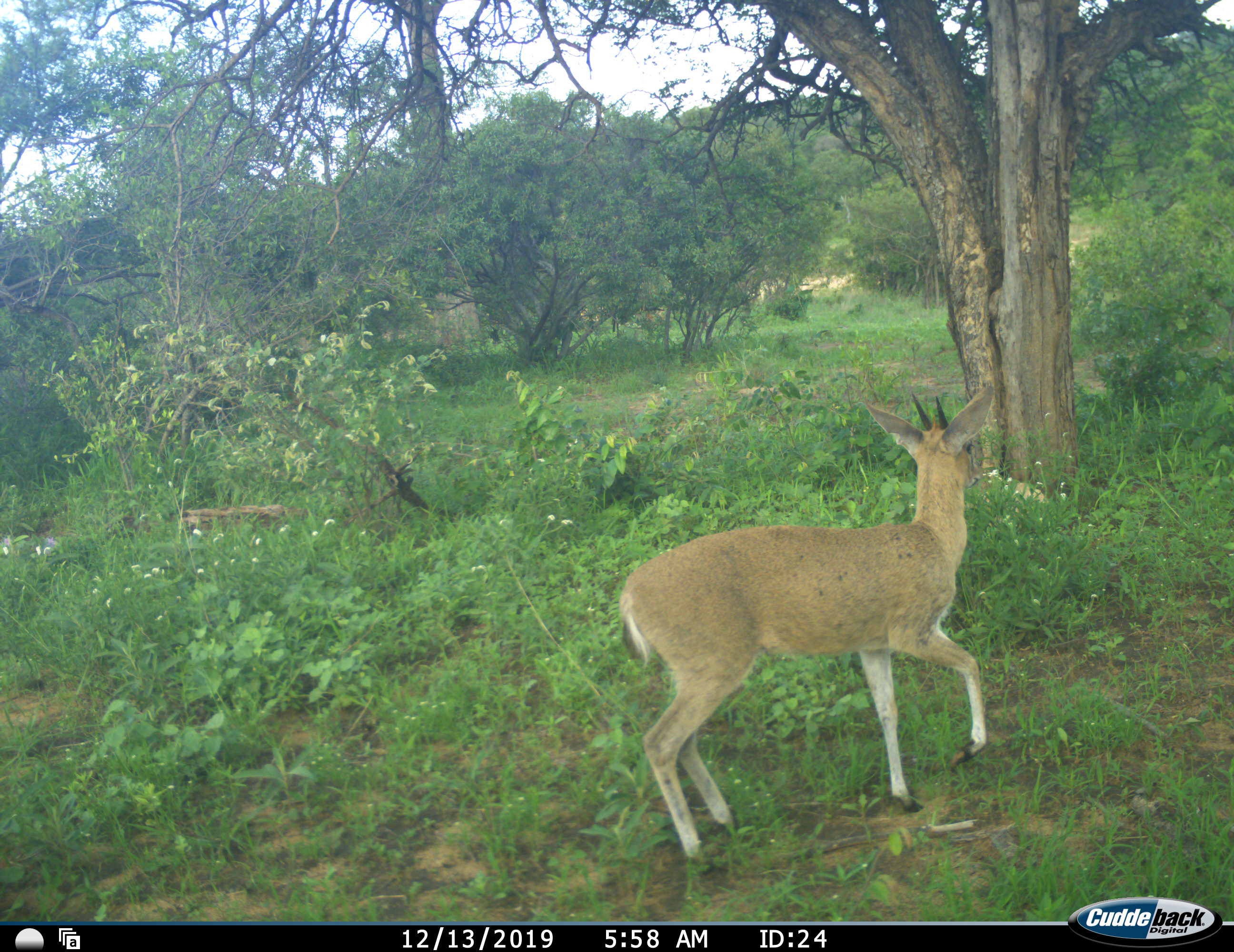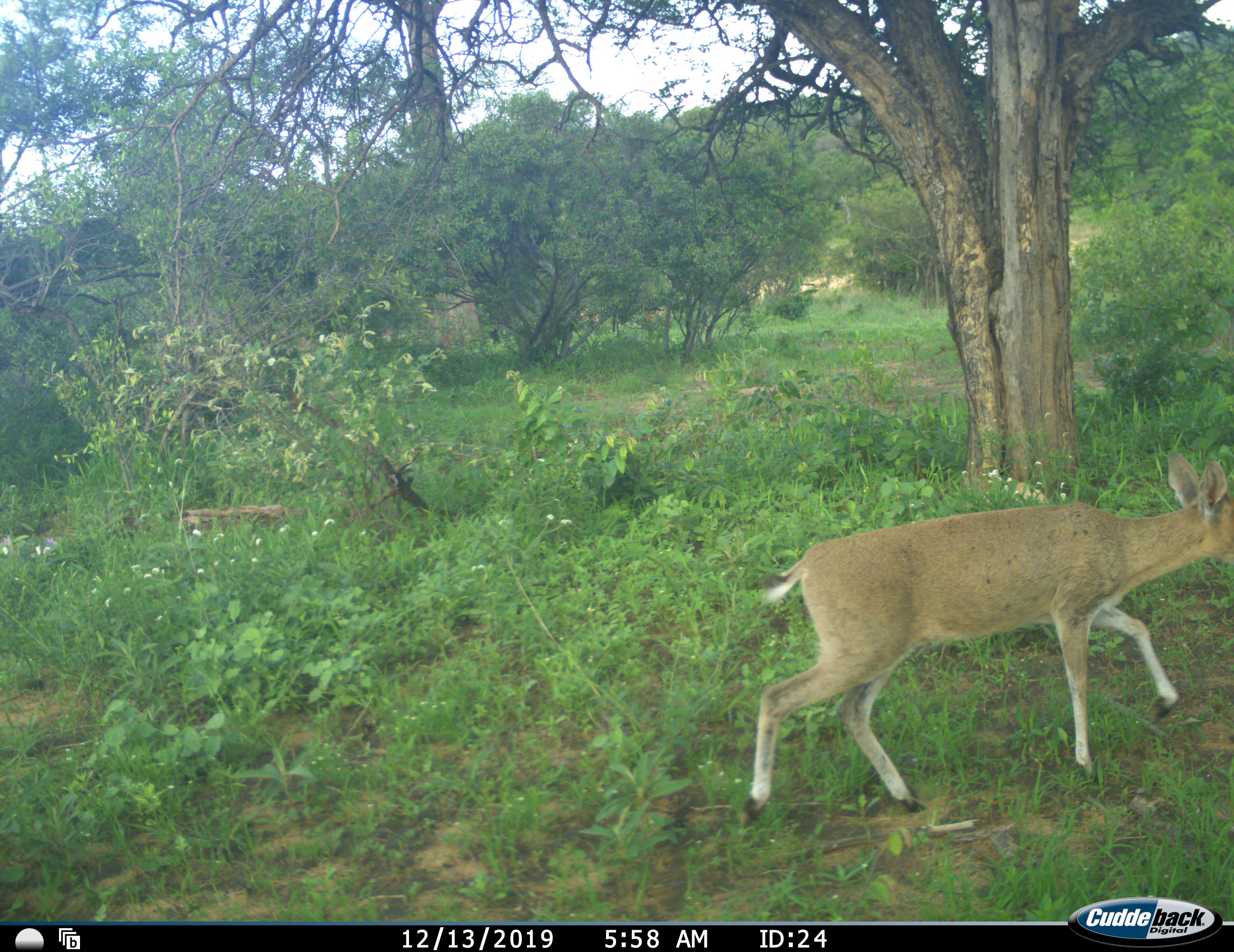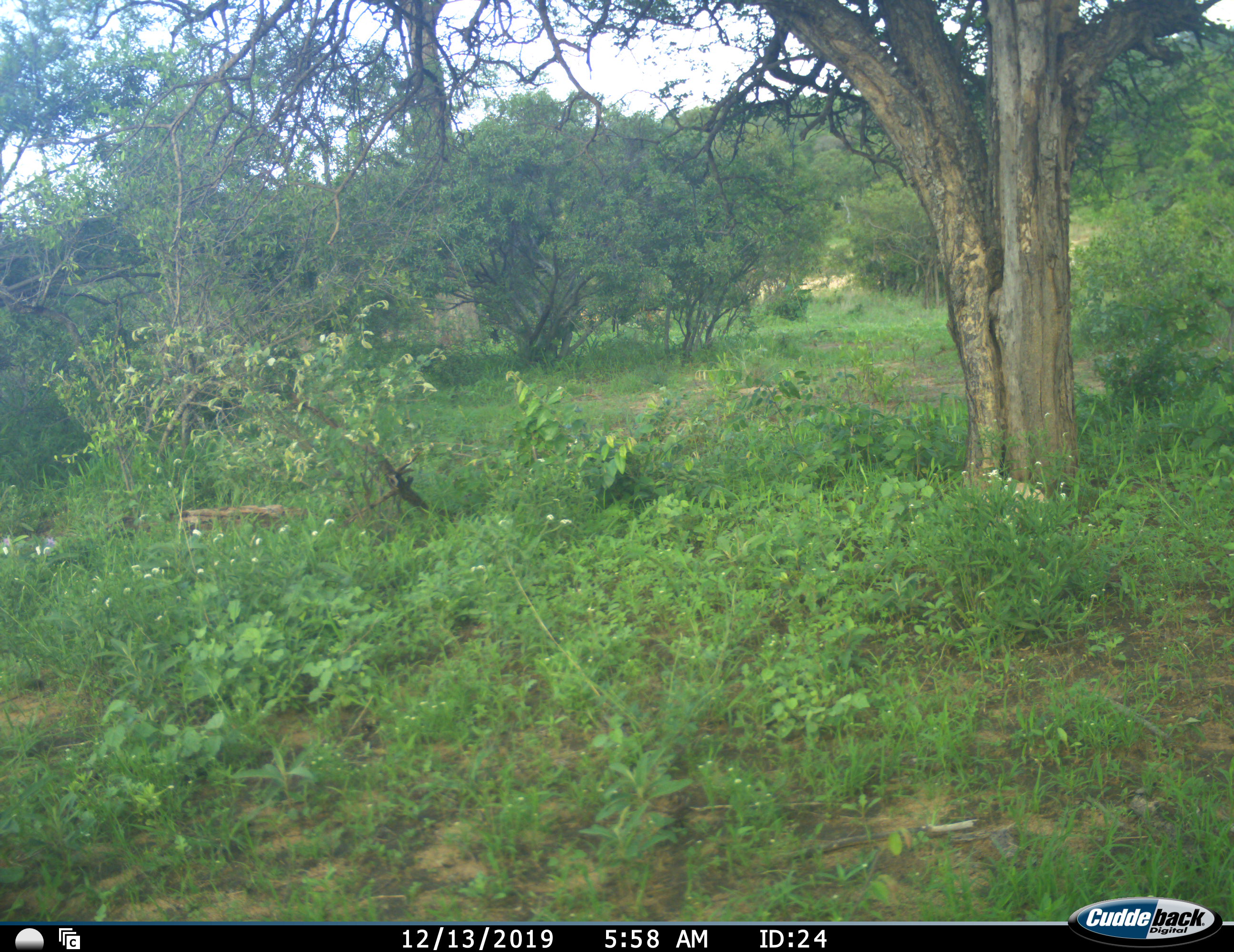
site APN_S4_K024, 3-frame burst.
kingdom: Animalia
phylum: Chordata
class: Mammalia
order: Artiodactyla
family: Bovidae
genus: Sylvicapra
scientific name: Sylvicapra grimmia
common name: common duiker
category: duikercommongrey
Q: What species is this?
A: Duikercommongrey (common duiker) (Sylvicapra grimmia).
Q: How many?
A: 1.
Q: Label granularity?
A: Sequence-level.